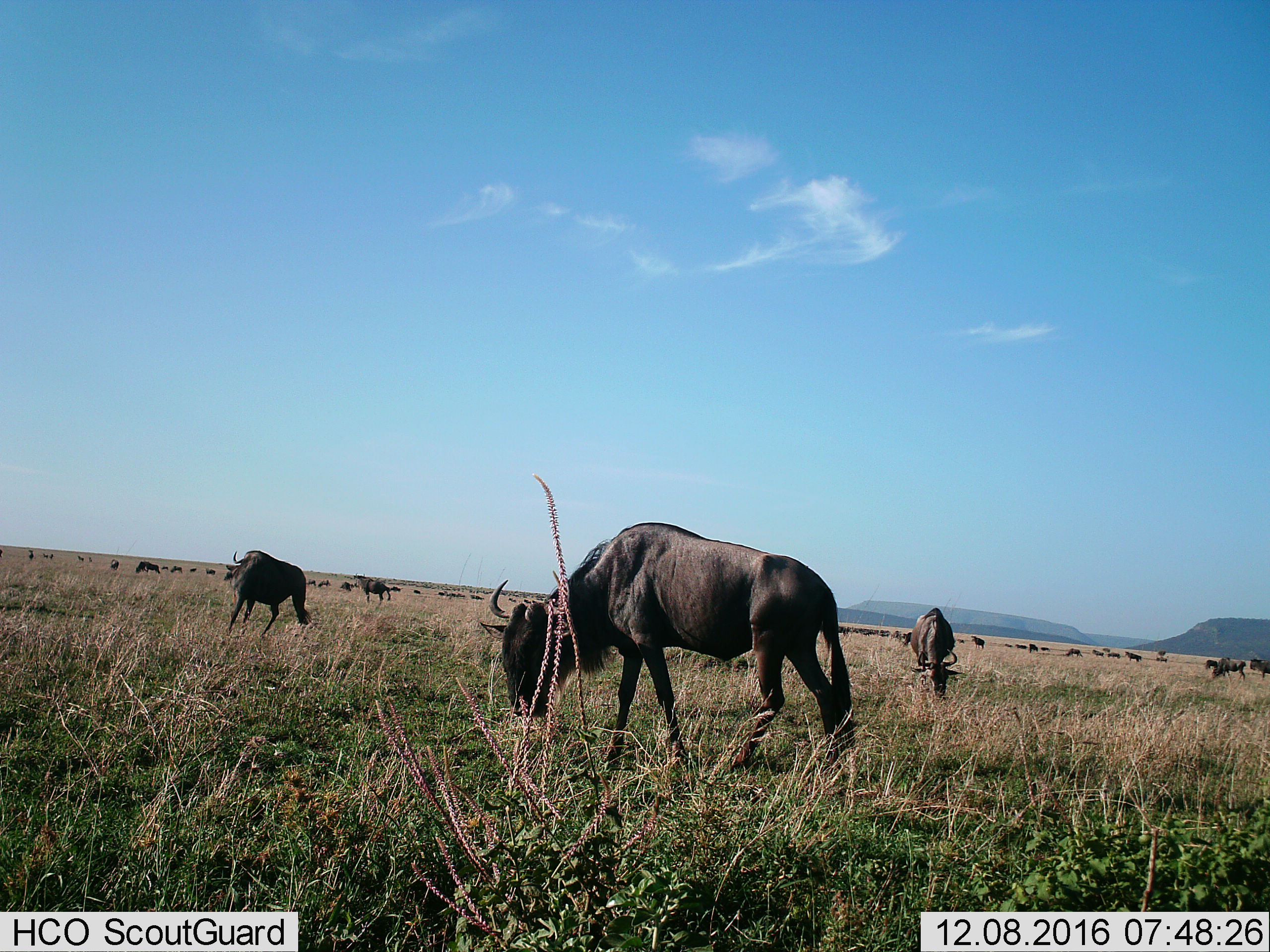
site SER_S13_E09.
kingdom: Animalia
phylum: Chordata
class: Mammalia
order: Artiodactyla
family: Bovidae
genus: Connochaetes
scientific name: Connochaetes taurinus taurinus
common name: blue wildebeest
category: wildebeestblue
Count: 11-50.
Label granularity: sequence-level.